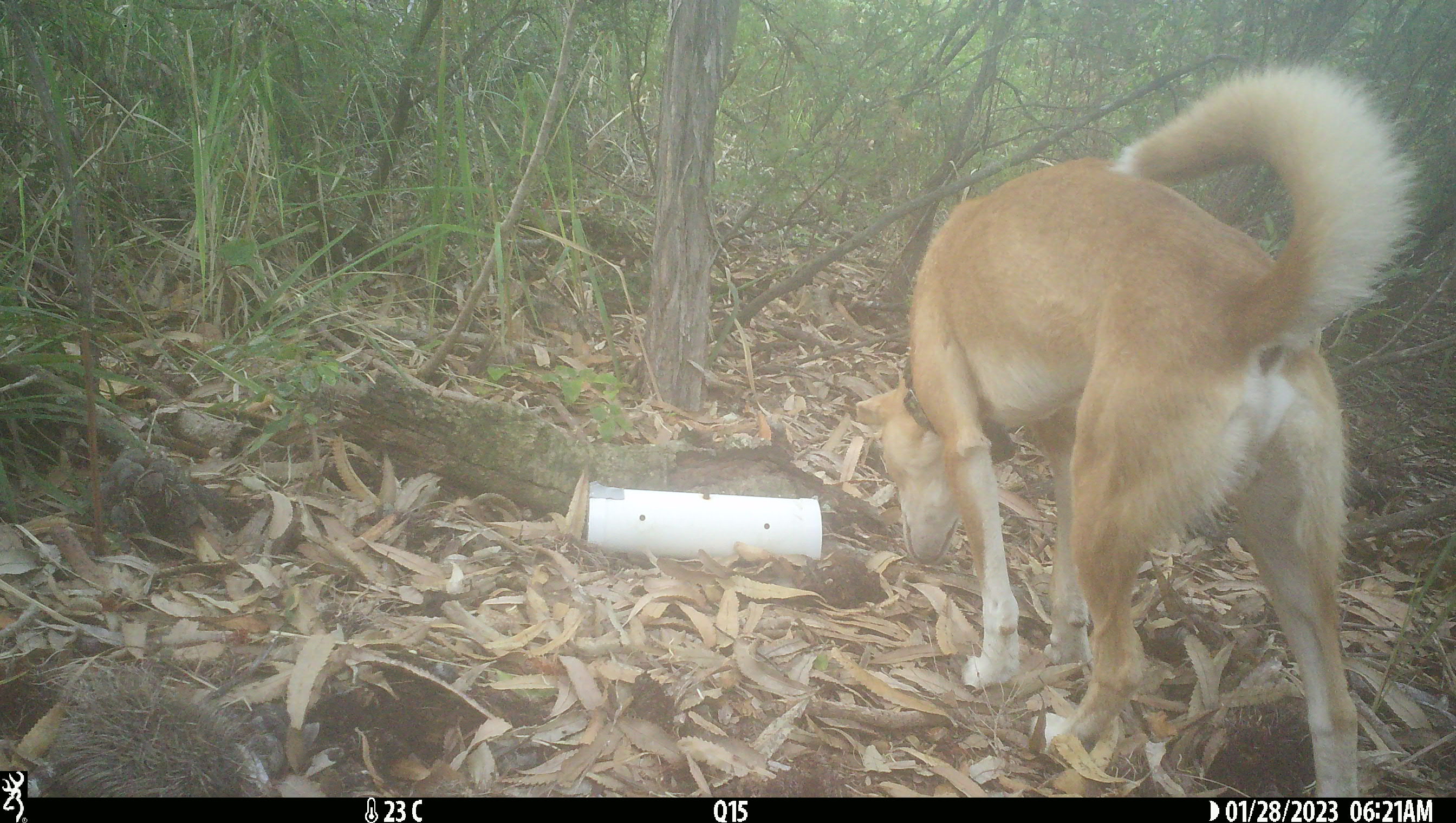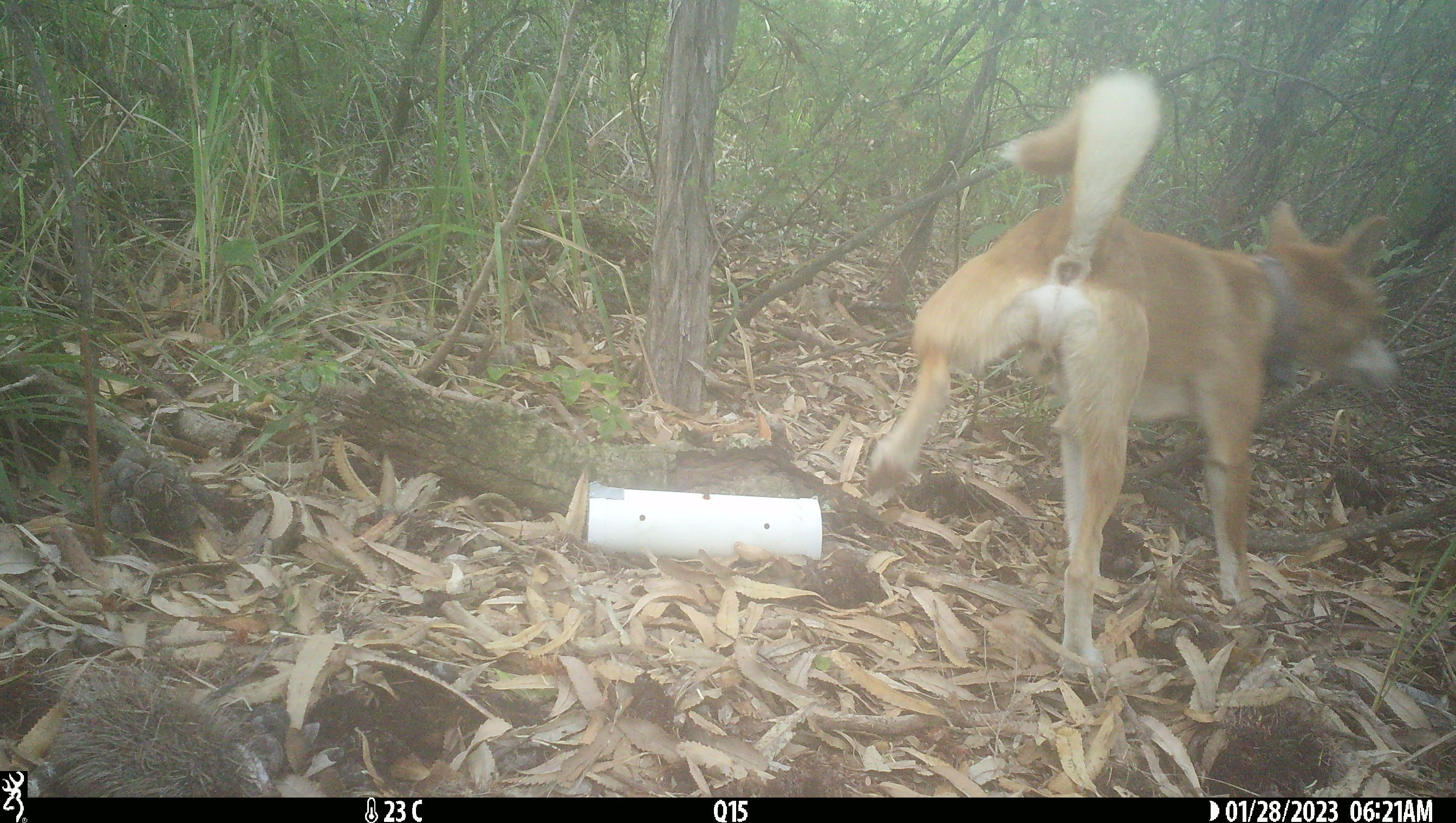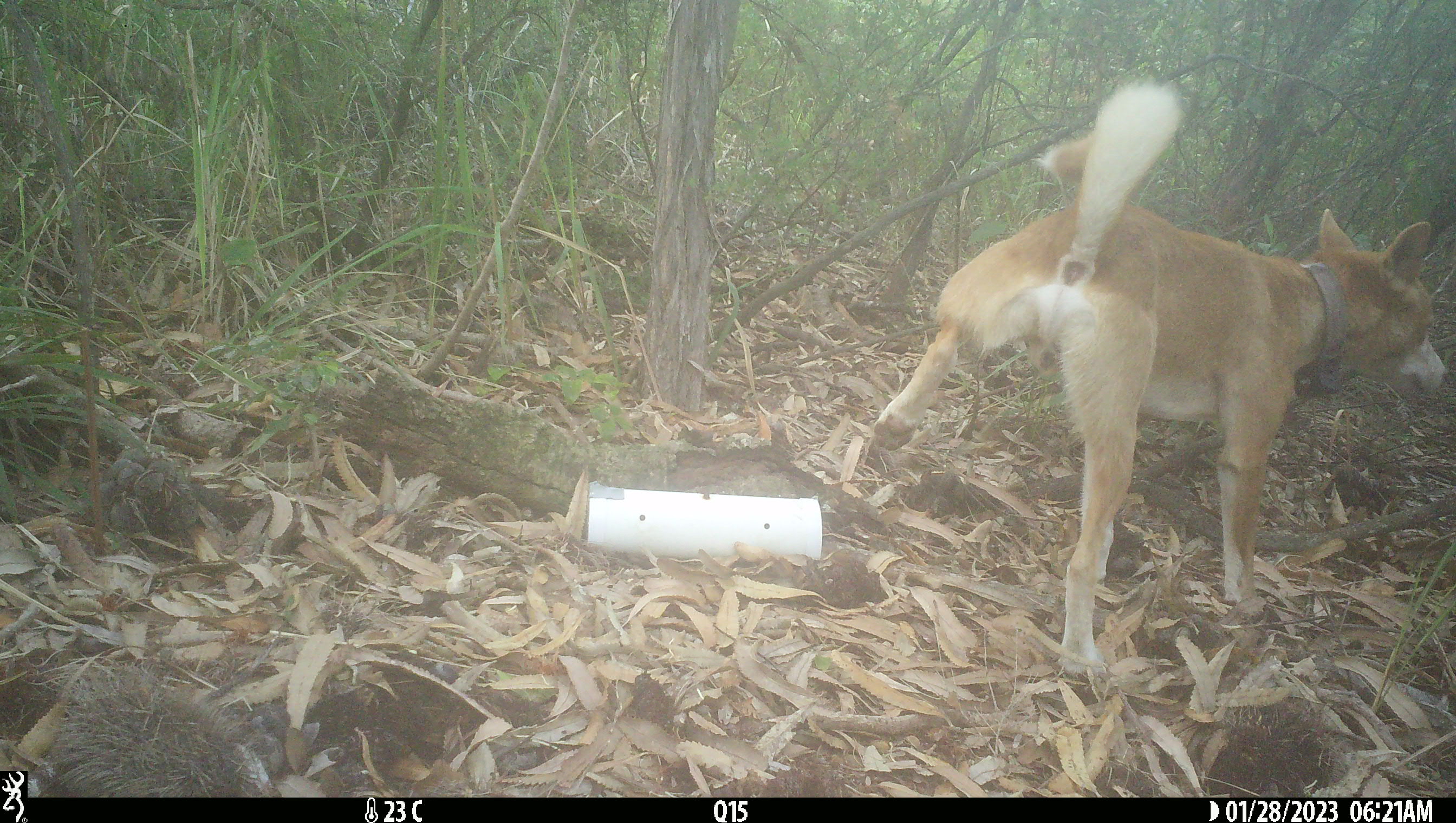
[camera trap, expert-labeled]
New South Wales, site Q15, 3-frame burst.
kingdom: Animalia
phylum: Chordata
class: Mammalia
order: Carnivora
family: Canidae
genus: Canis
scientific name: Canis familiaris dingo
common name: dingo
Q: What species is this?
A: Dingo (Canis familiaris dingo).